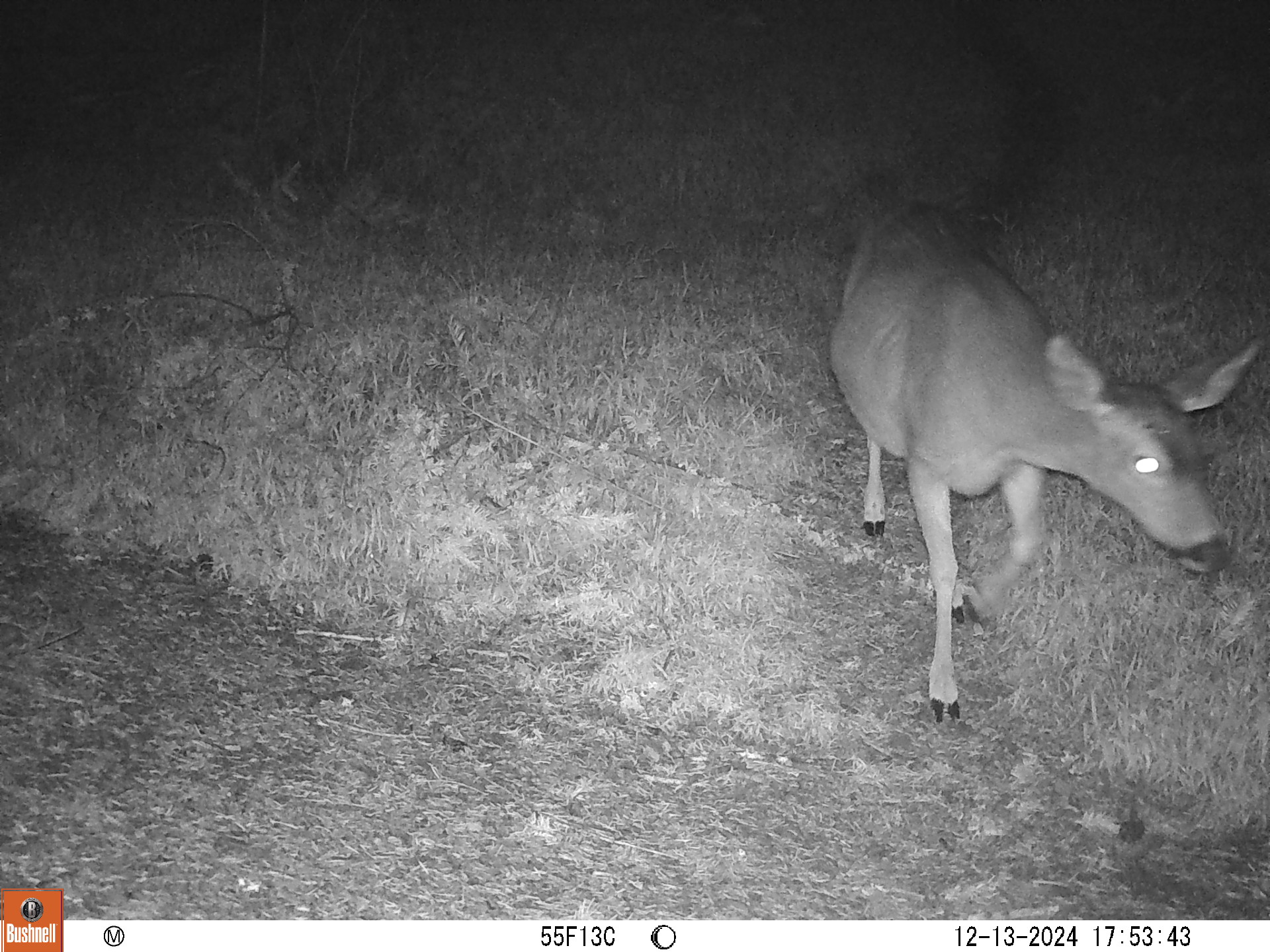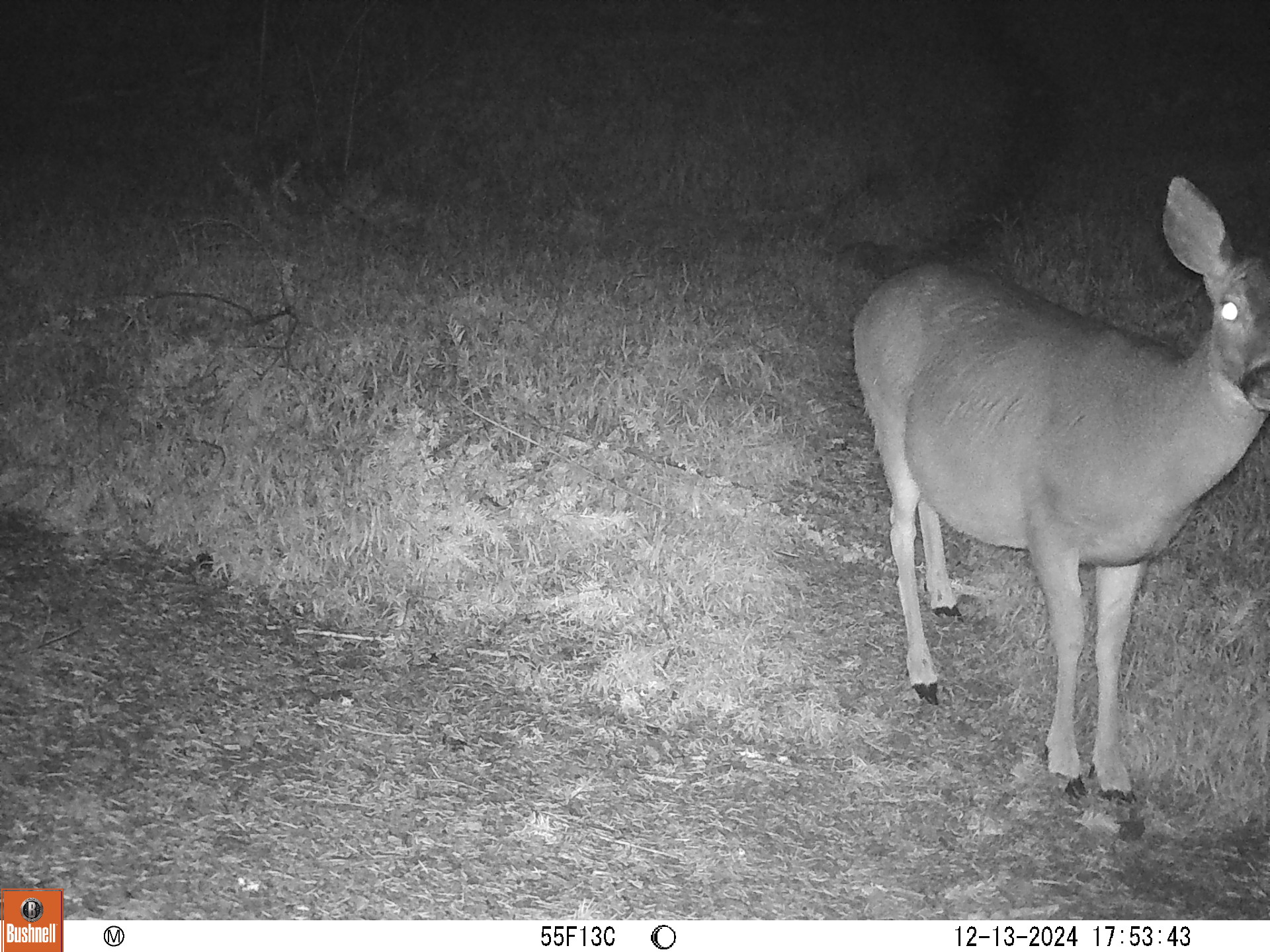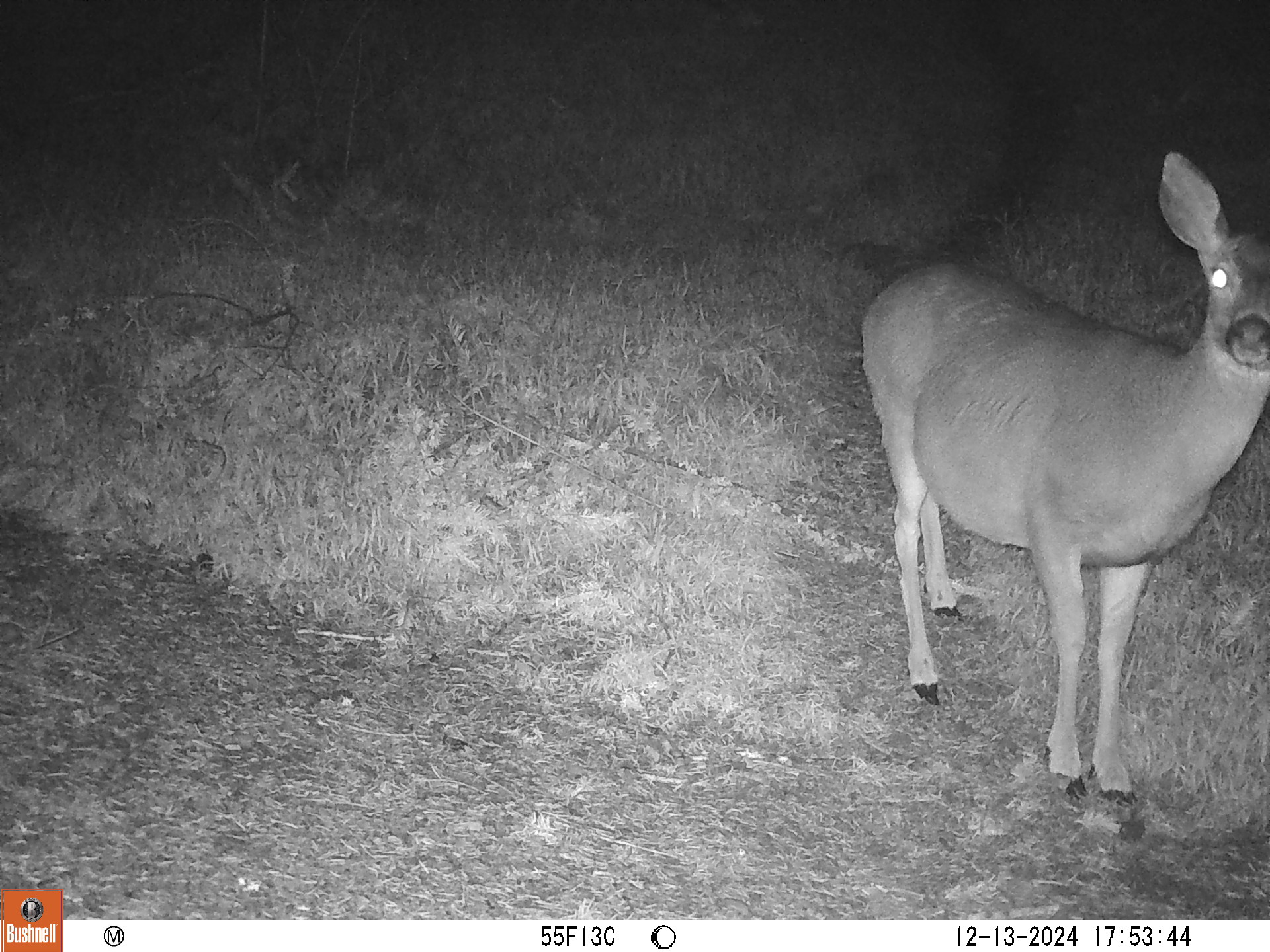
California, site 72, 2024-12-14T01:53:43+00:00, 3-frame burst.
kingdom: Animalia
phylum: Chordata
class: Mammalia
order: Artiodactyla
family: Cervidae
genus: Odocoileus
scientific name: Odocoileus hemionus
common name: mule deer